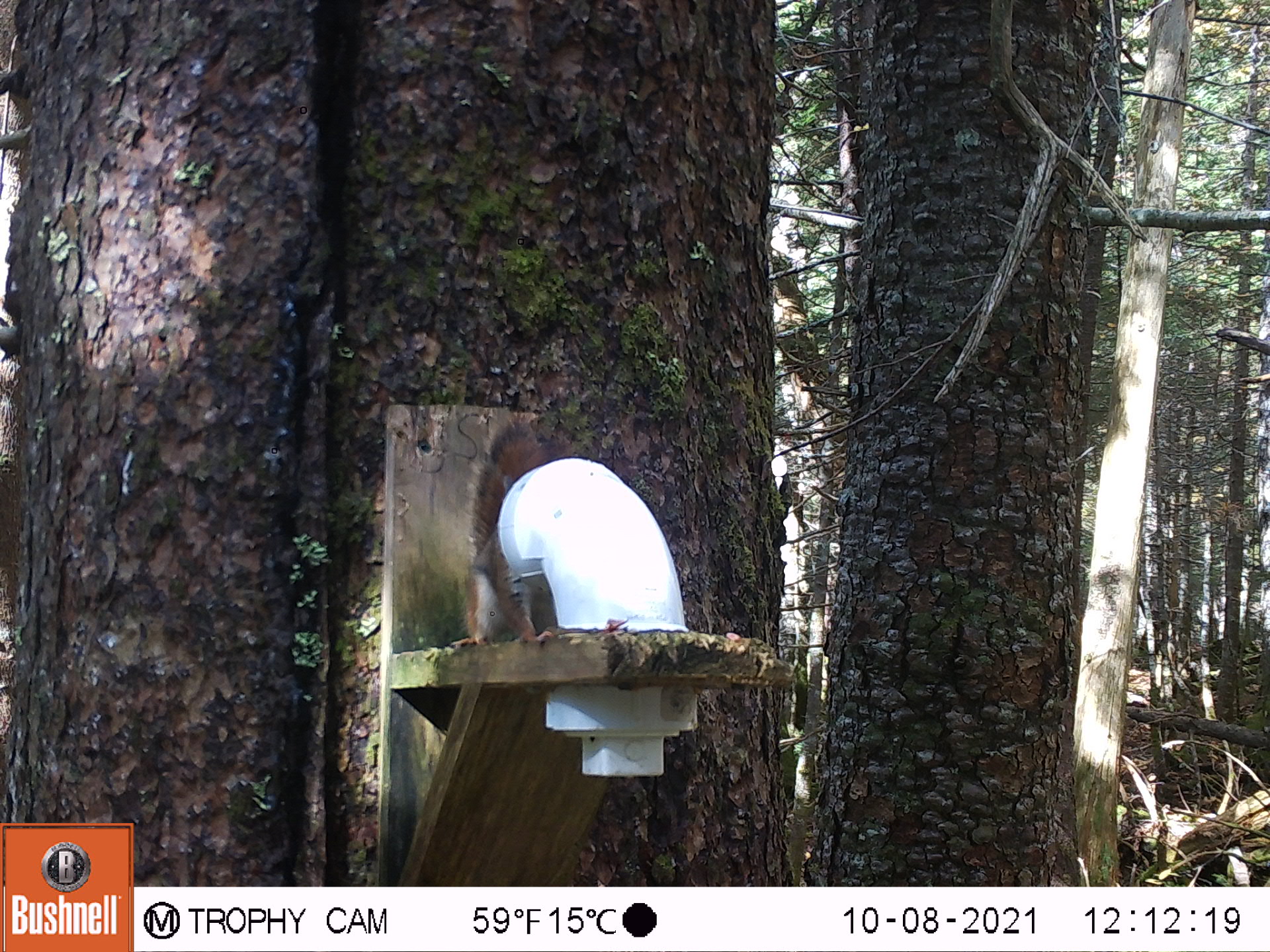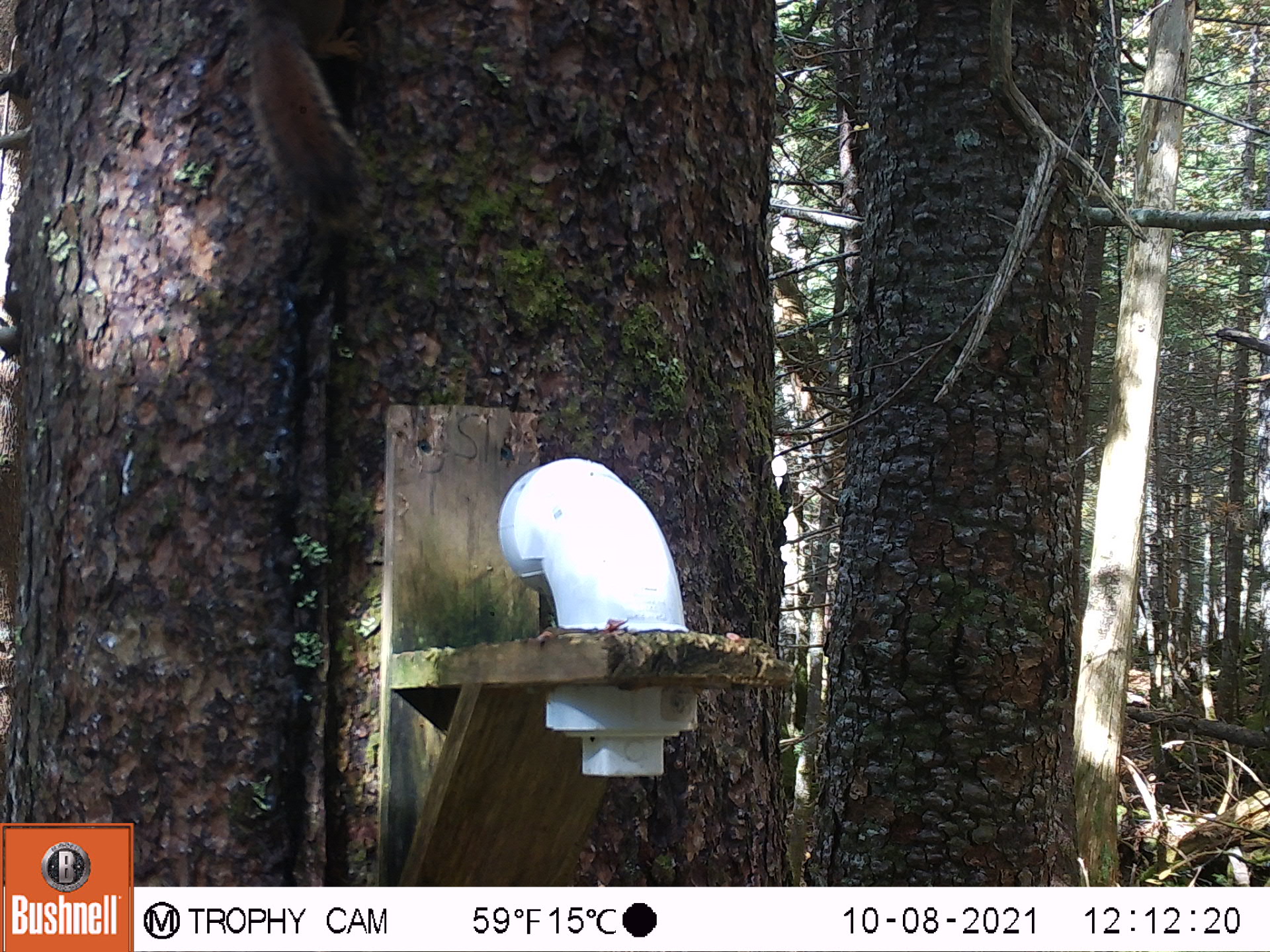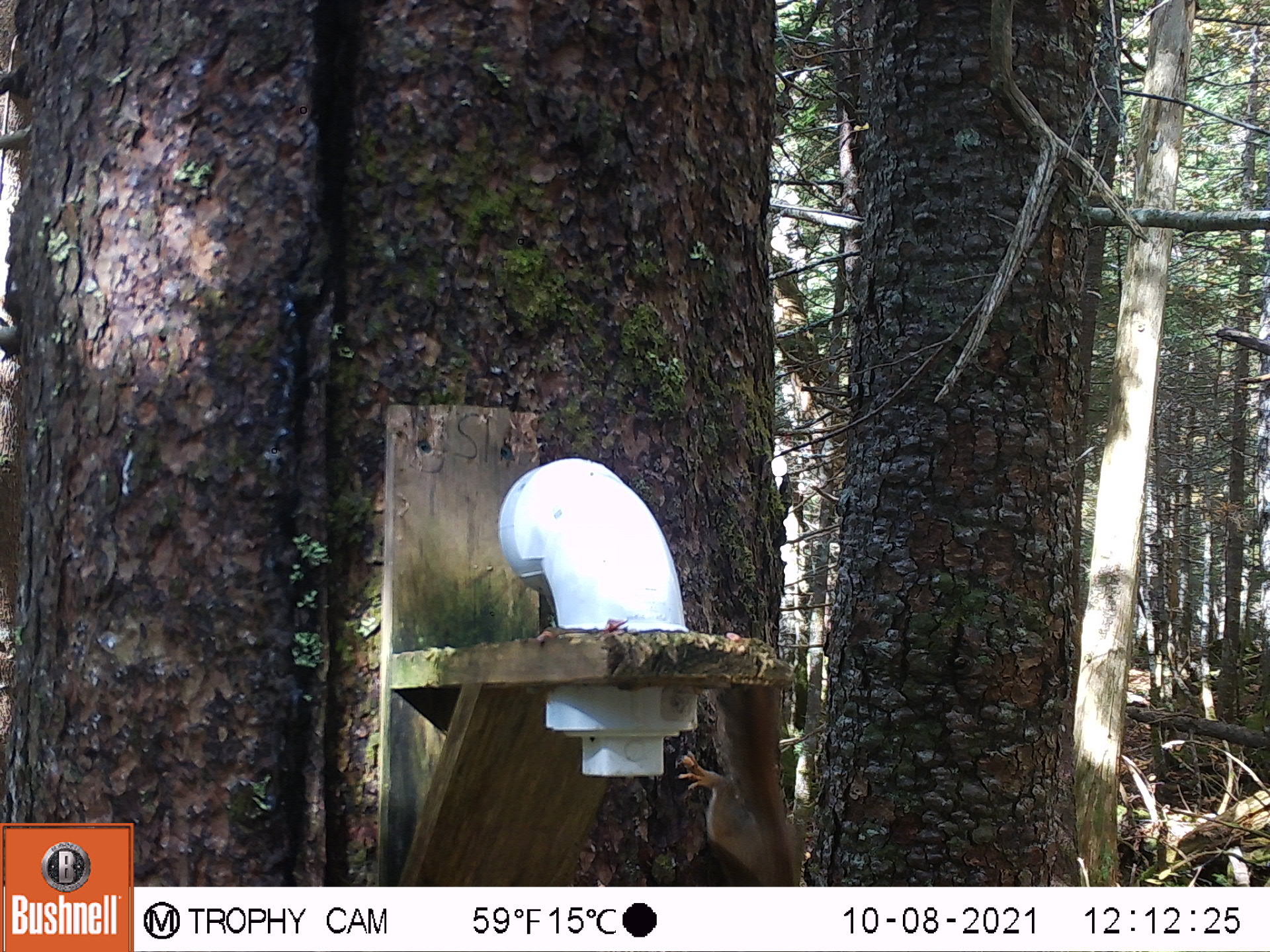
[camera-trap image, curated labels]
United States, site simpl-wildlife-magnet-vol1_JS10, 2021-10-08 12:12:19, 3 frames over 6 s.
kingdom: Animalia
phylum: Chordata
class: Mammalia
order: Rodentia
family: Sciuridae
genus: Tamiasciurus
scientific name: Tamiasciurus hudsonicus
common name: red squirrel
Red squirrel (Tamiasciurus hudsonicus).